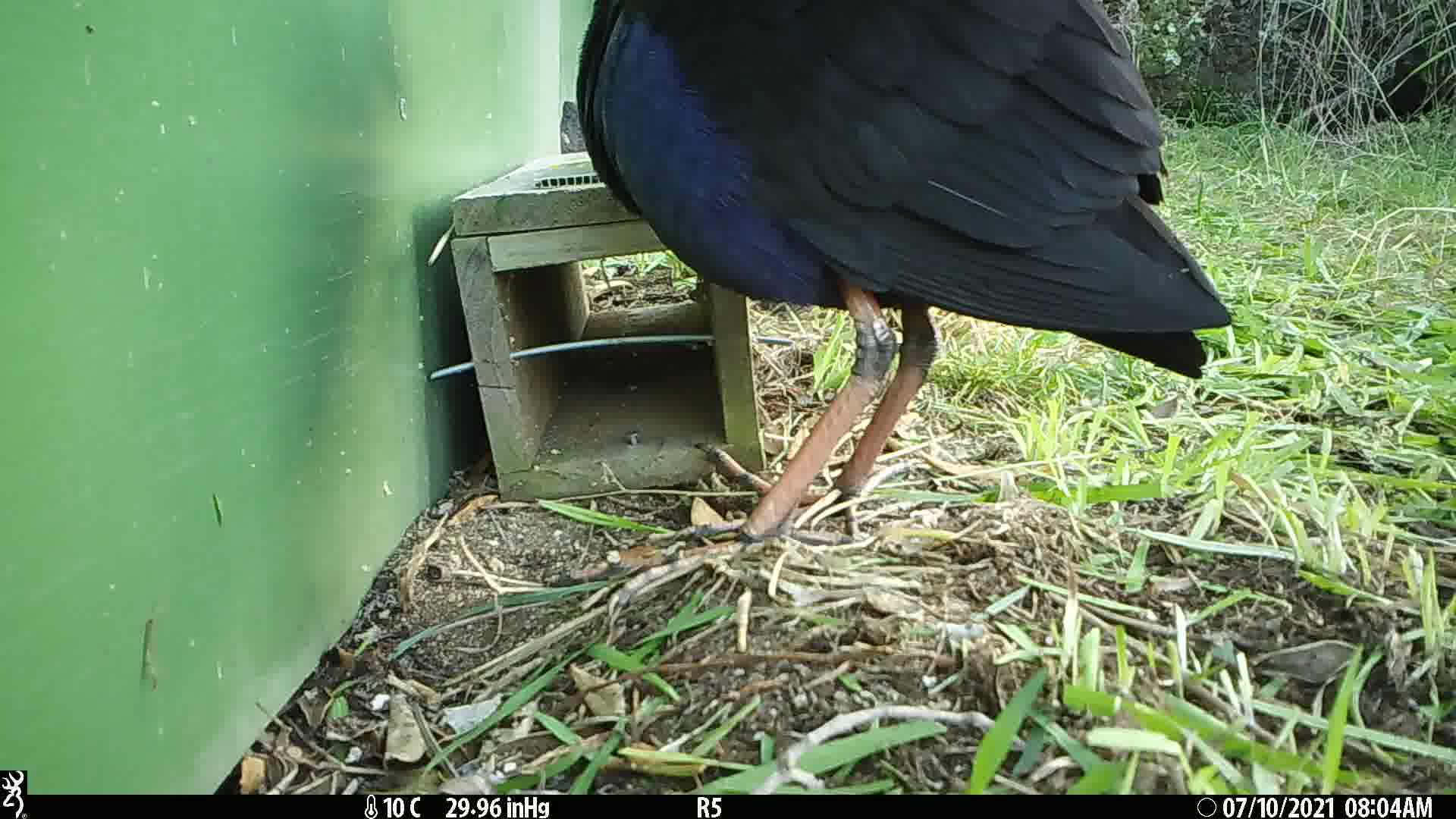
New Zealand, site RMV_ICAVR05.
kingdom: Animalia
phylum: Chordata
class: Aves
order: Gruiformes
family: Rallidae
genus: Porphyrio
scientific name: Porphyrio melanotus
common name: australasian swamphen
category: pukeko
Pukeko (australasian swamphen) (Porphyrio melanotus).